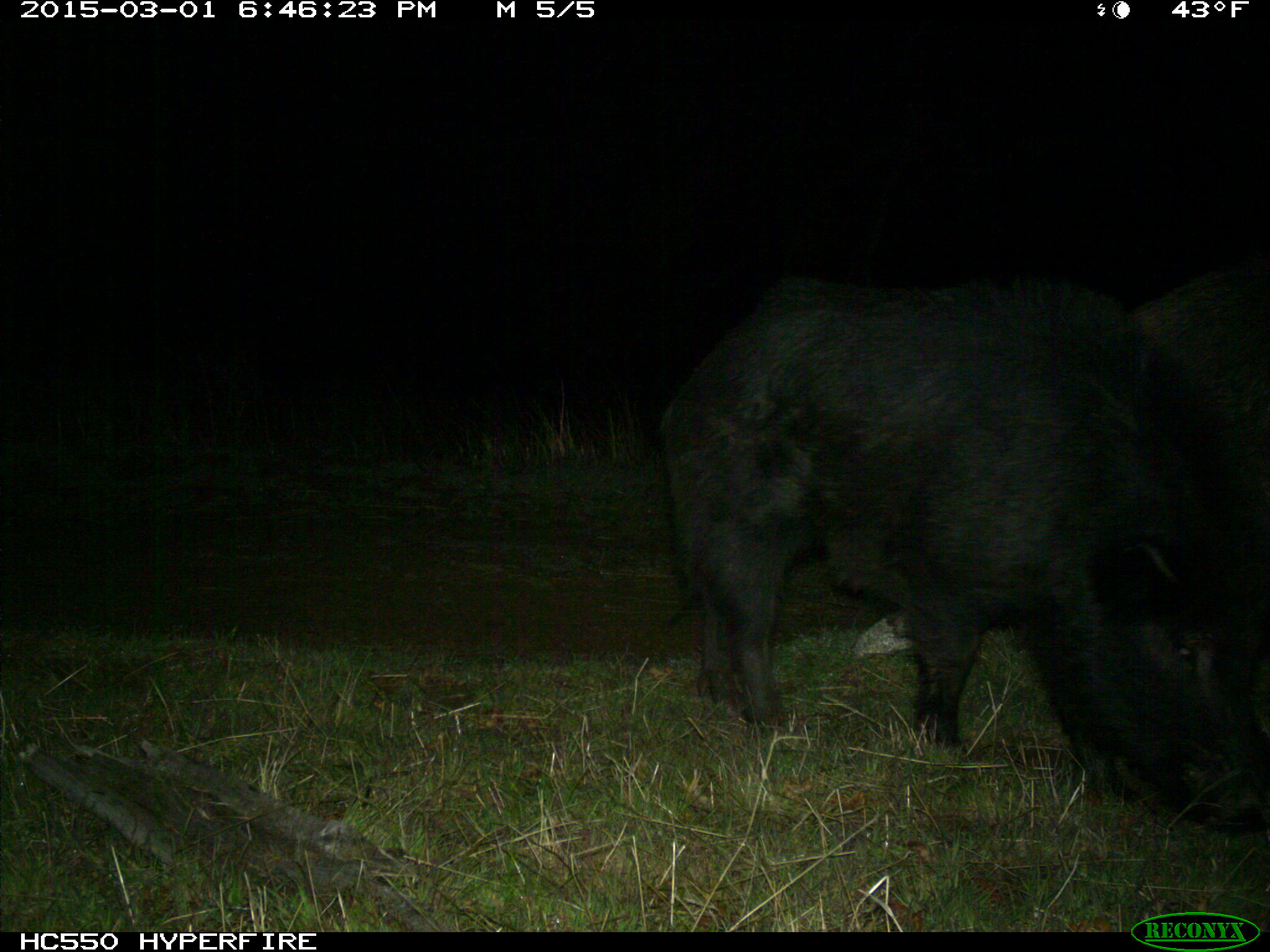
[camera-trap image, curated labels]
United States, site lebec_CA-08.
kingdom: Animalia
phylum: Chordata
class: Mammalia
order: Artiodactyla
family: Suidae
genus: Sus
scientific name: Sus scrofa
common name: wild boar